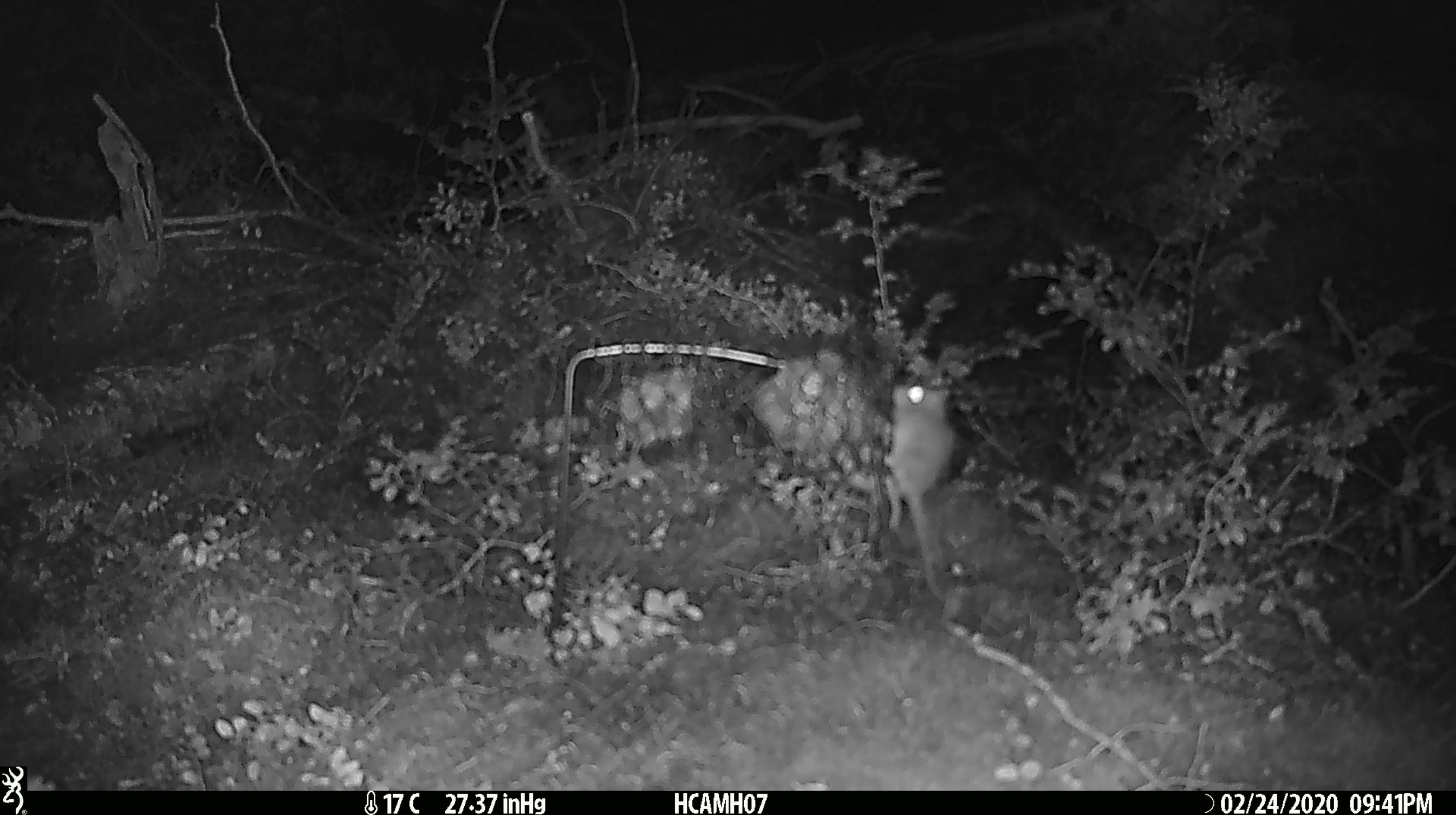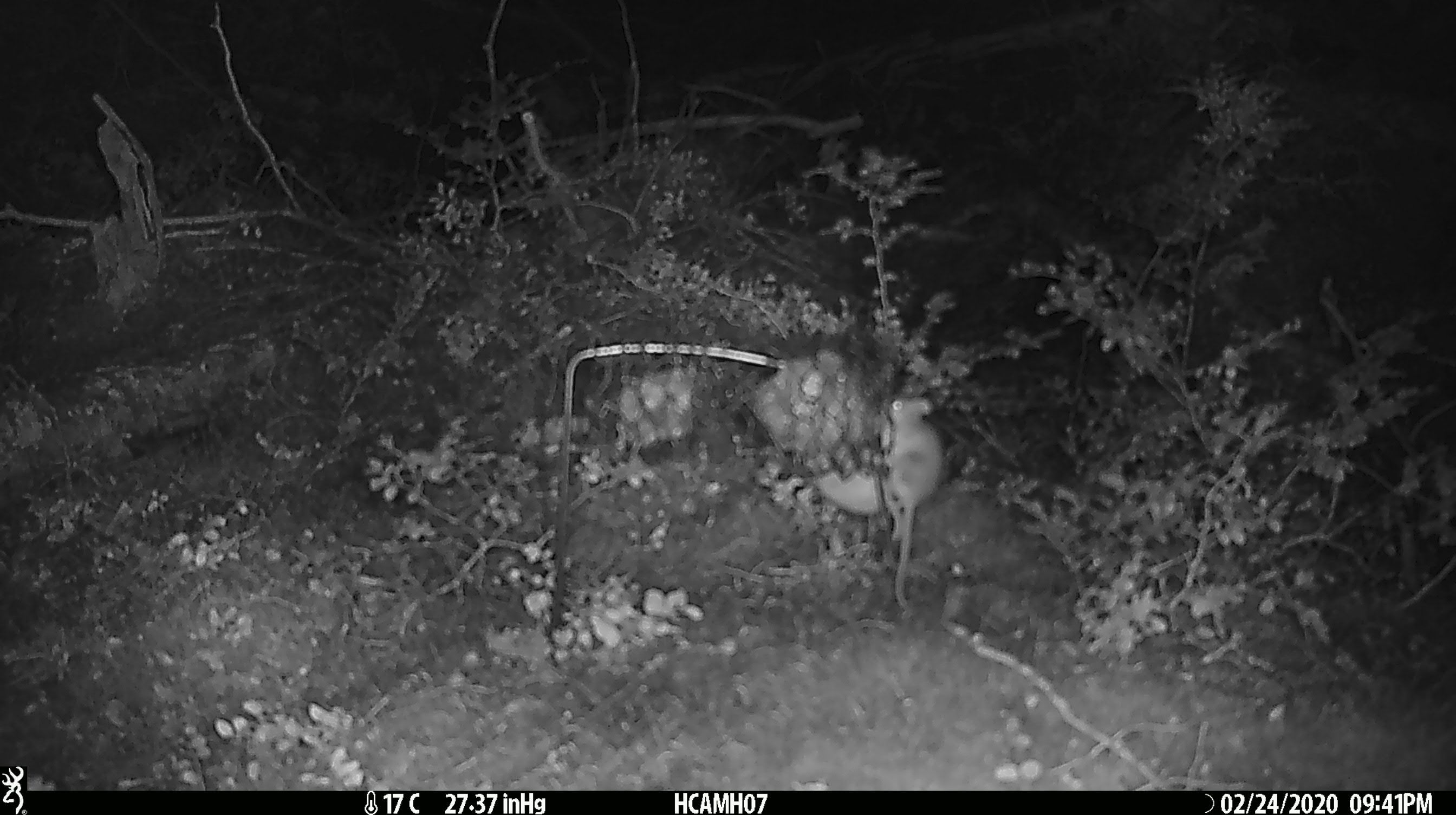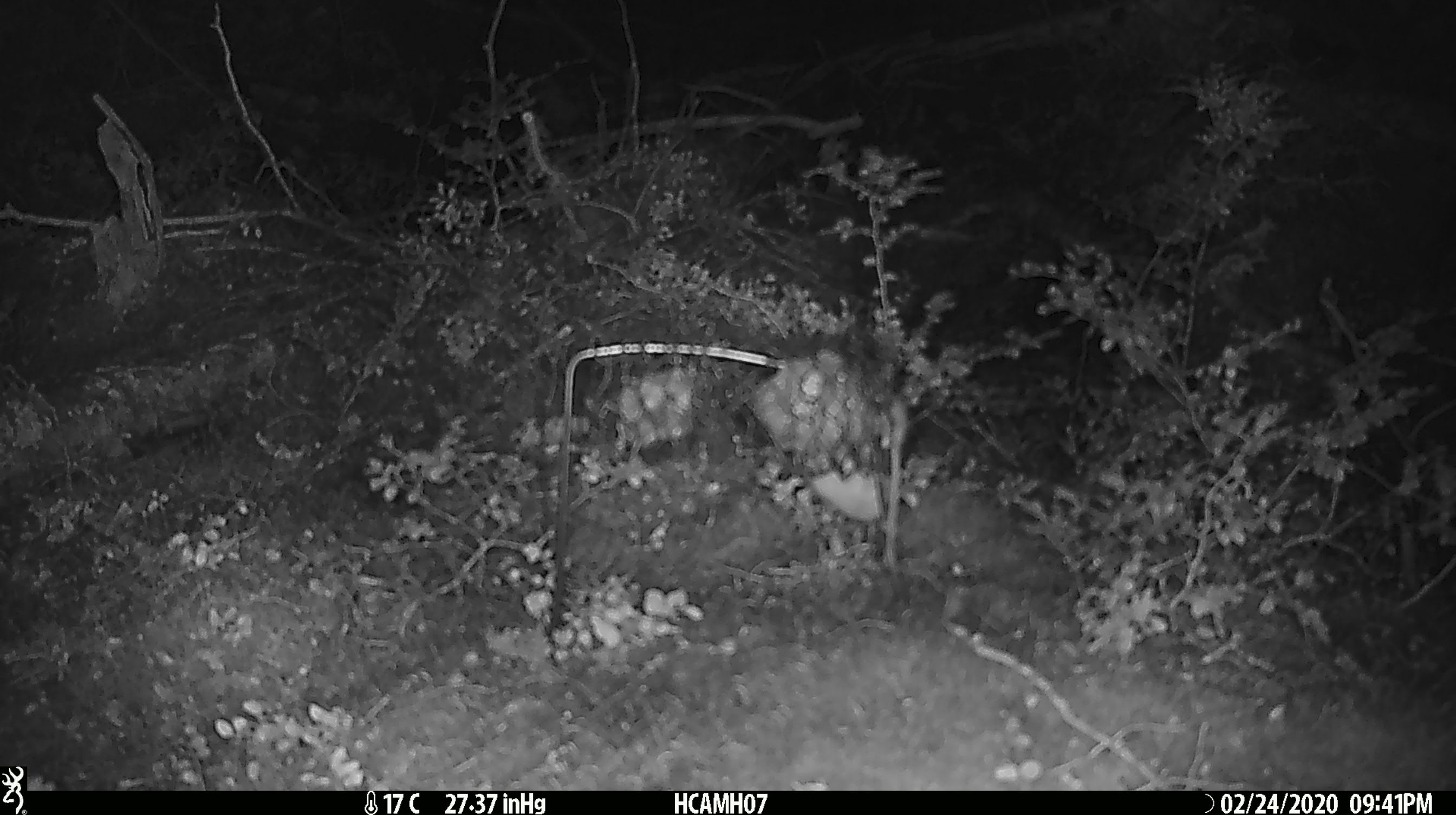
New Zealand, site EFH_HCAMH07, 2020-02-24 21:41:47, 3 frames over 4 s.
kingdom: Animalia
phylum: Chordata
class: Mammalia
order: Rodentia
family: Muridae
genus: Mus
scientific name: Mus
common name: mouse